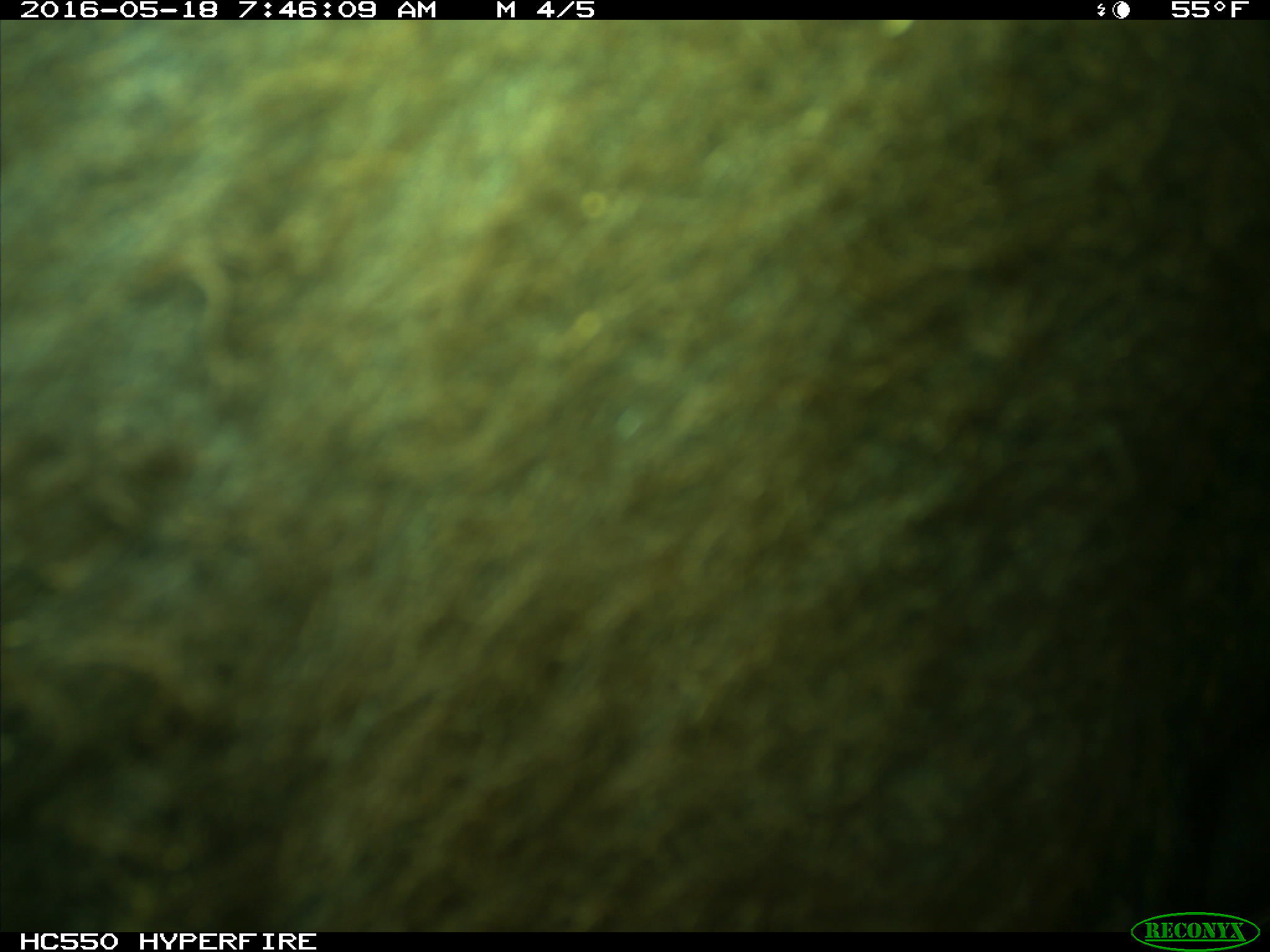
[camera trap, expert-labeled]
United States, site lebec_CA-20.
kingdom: Animalia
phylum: Chordata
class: Mammalia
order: Artiodactyla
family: Bovidae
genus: Bos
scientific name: Bos taurus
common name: domestic cow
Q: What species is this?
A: Bos taurus (domestic cow).